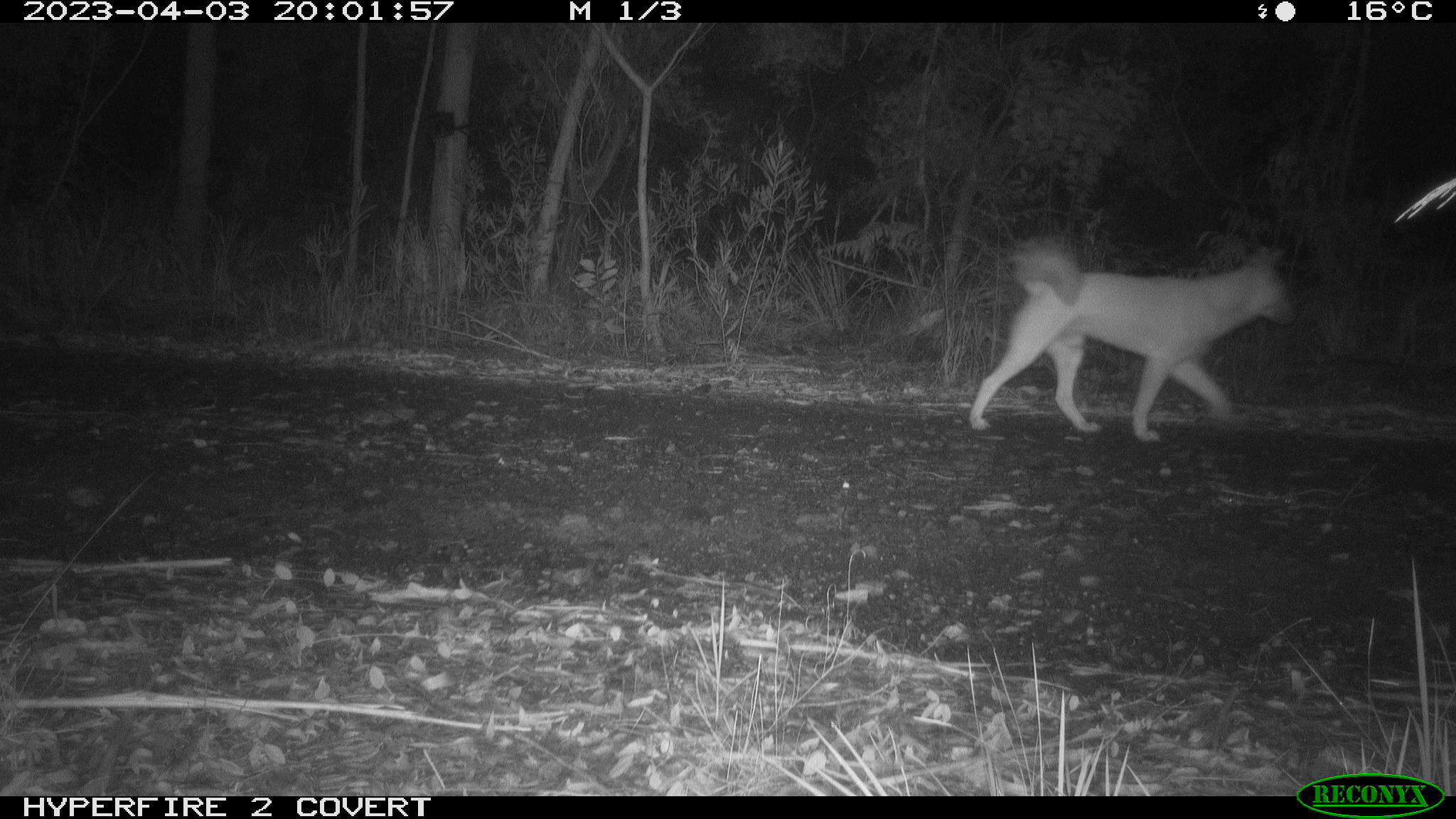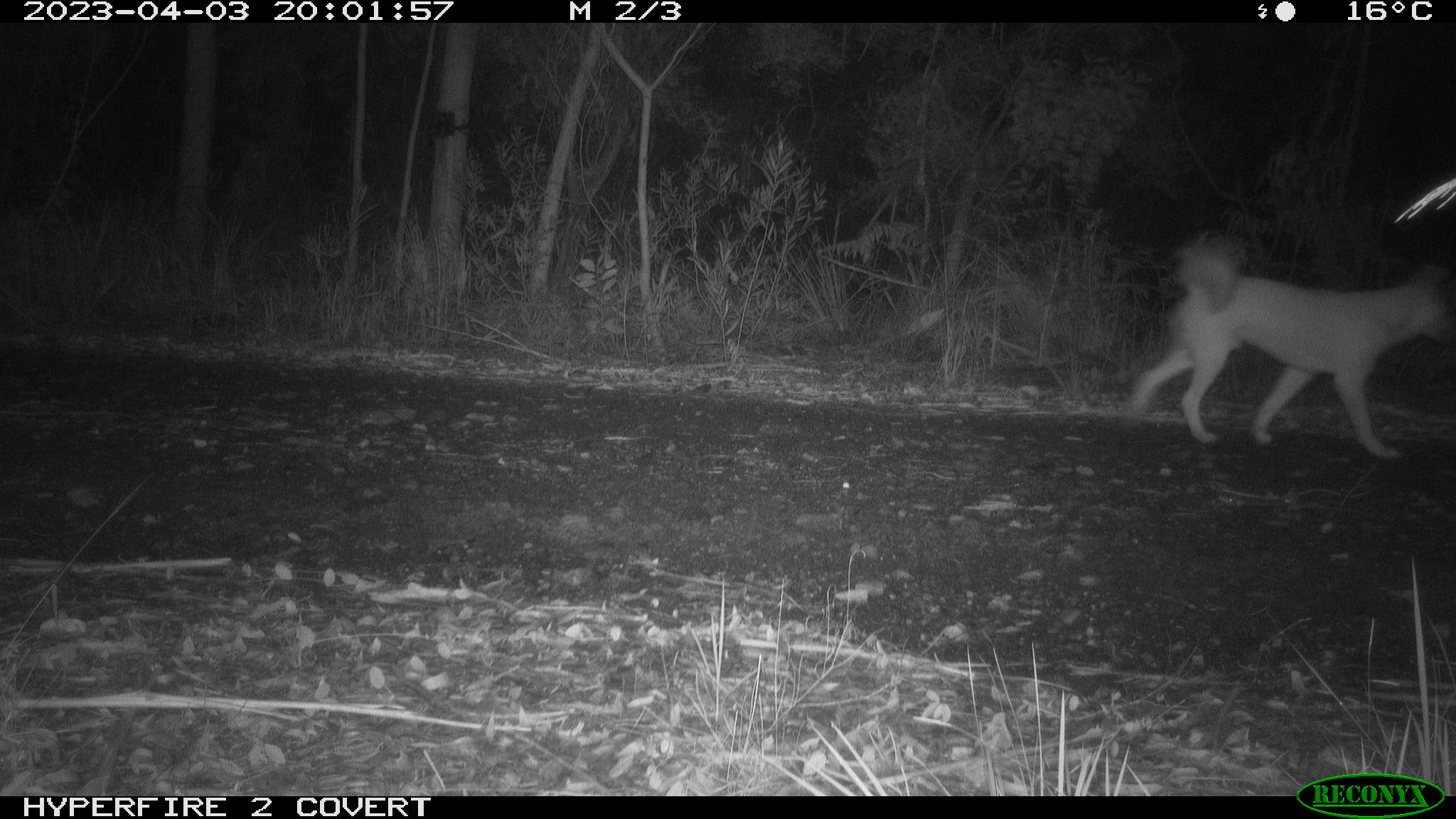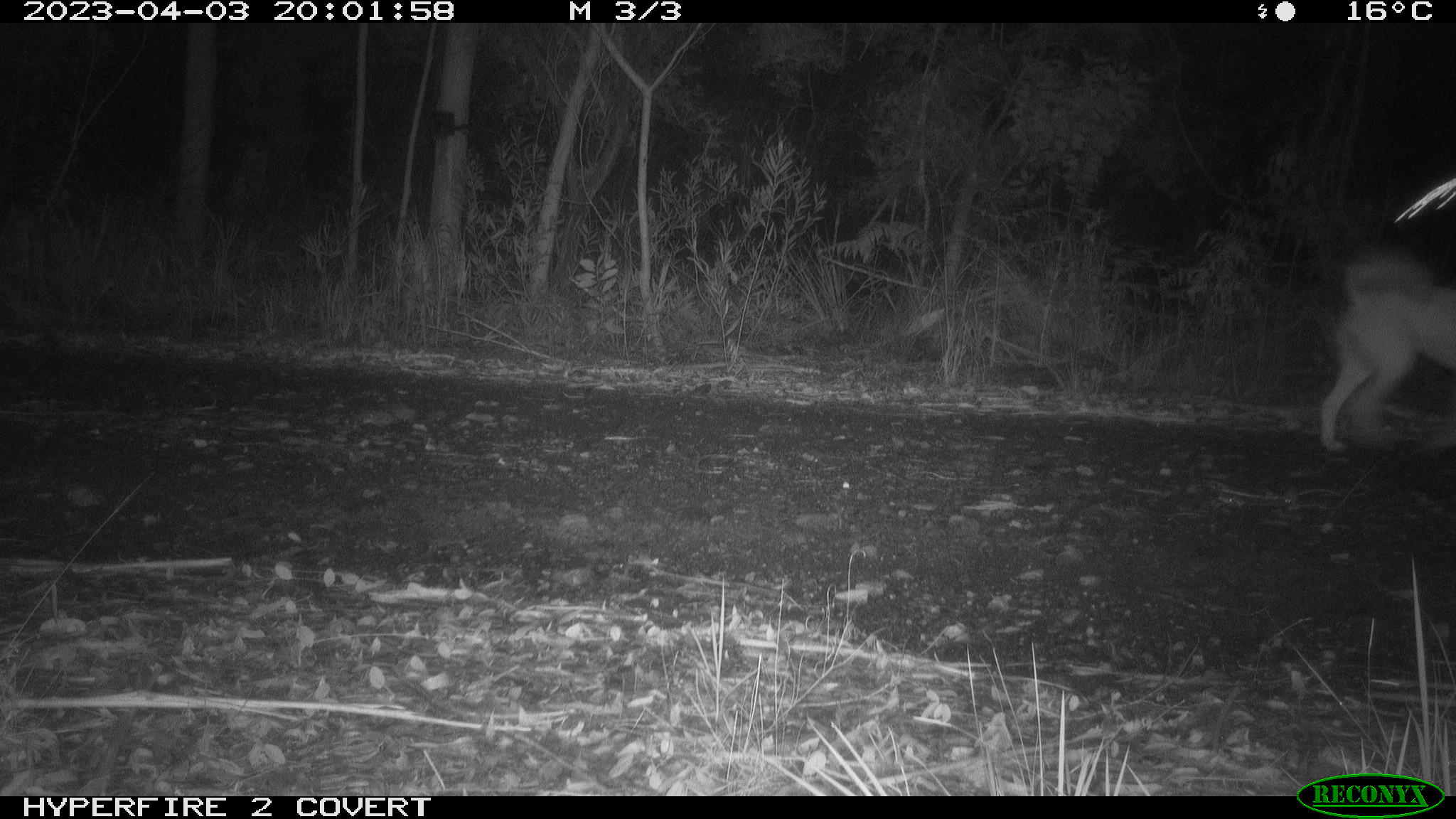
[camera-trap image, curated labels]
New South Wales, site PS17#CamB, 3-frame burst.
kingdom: Animalia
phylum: Chordata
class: Mammalia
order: Carnivora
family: Canidae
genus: Canis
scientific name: Canis familiaris dingo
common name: dingo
Dingo (Canis familiaris dingo).